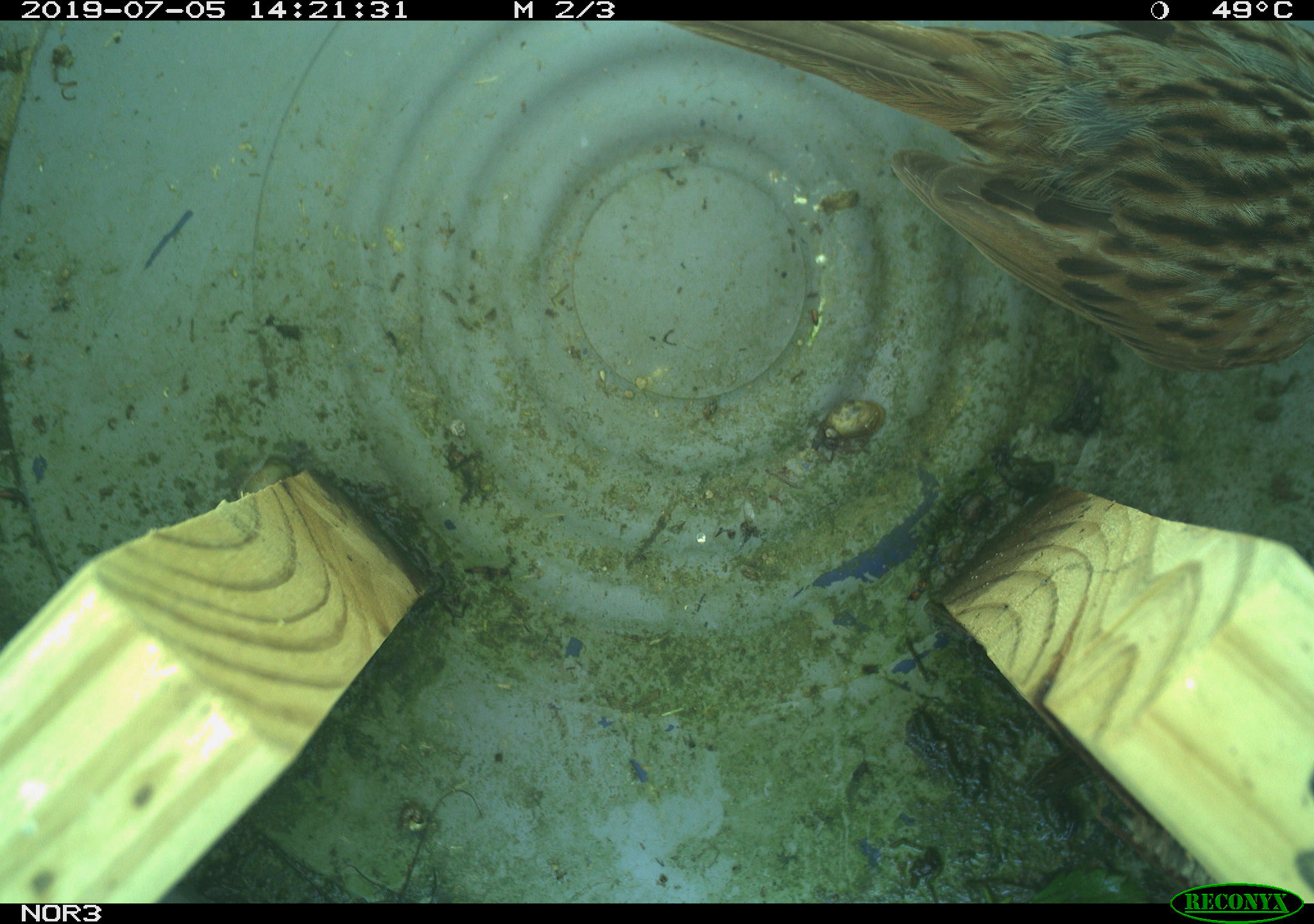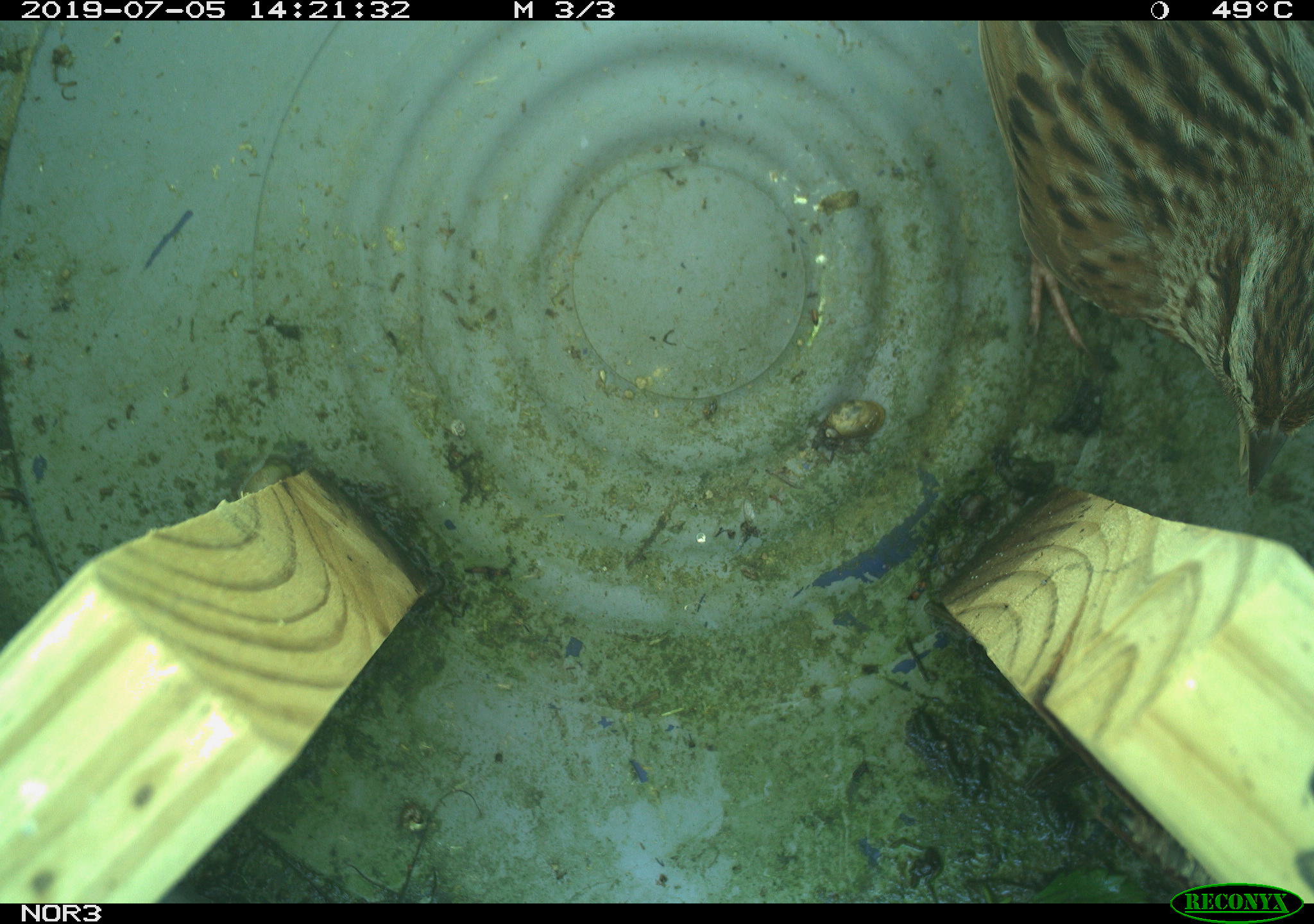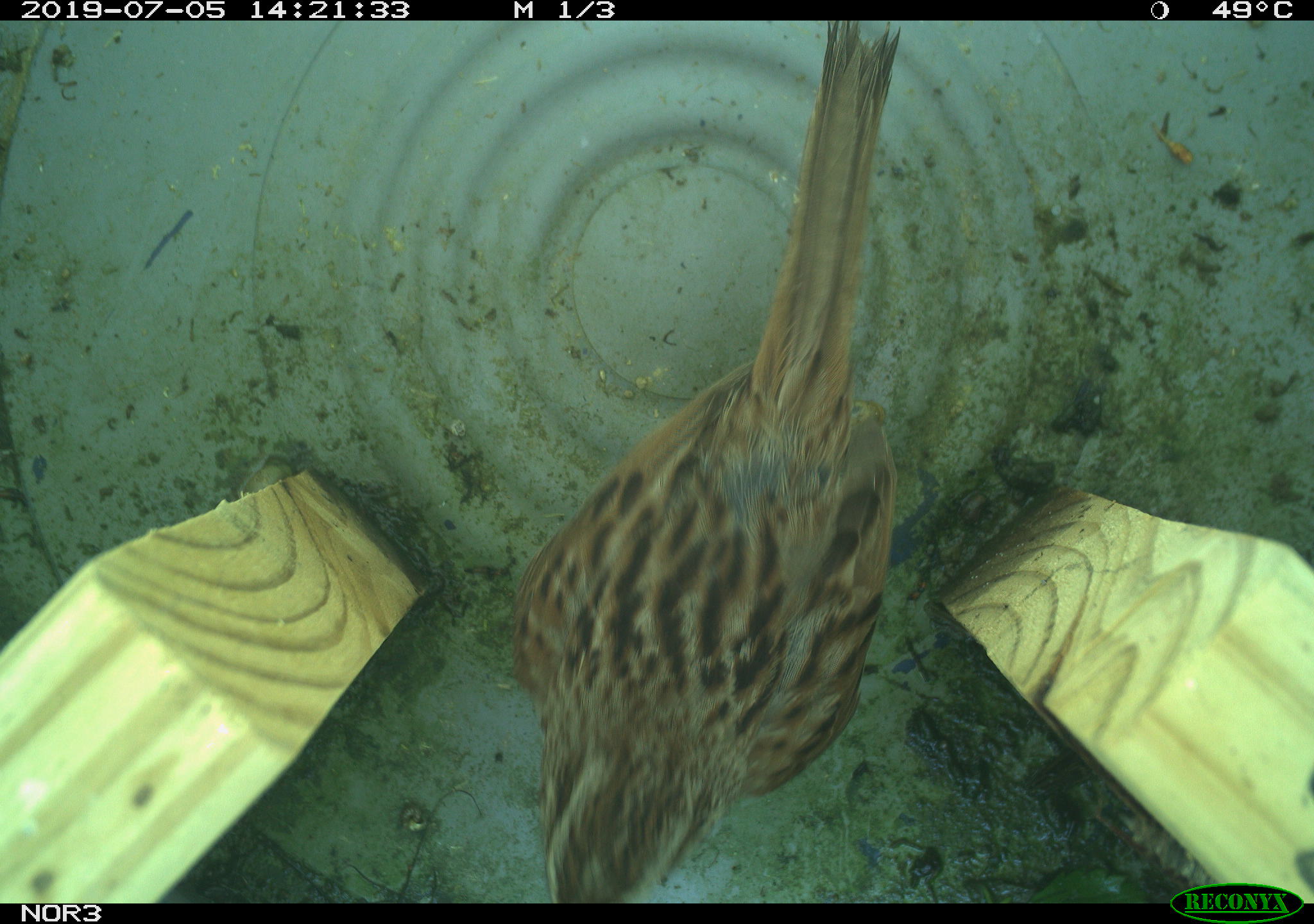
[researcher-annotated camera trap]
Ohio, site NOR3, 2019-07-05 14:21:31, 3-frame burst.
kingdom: Animalia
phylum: Chordata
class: Aves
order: Passeriformes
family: Passerellidae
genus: Melospiza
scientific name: Melospiza melodia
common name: song sparrow